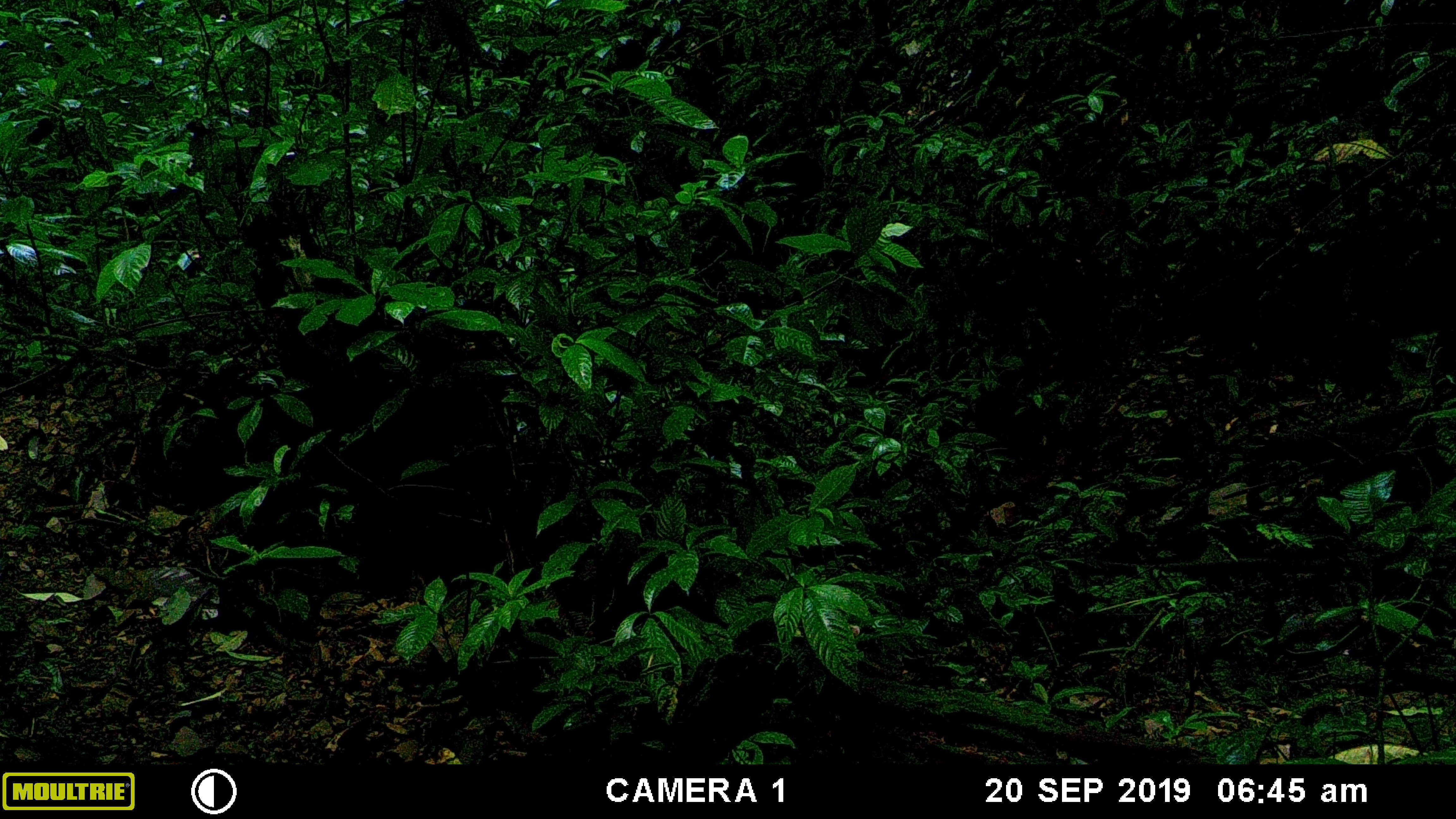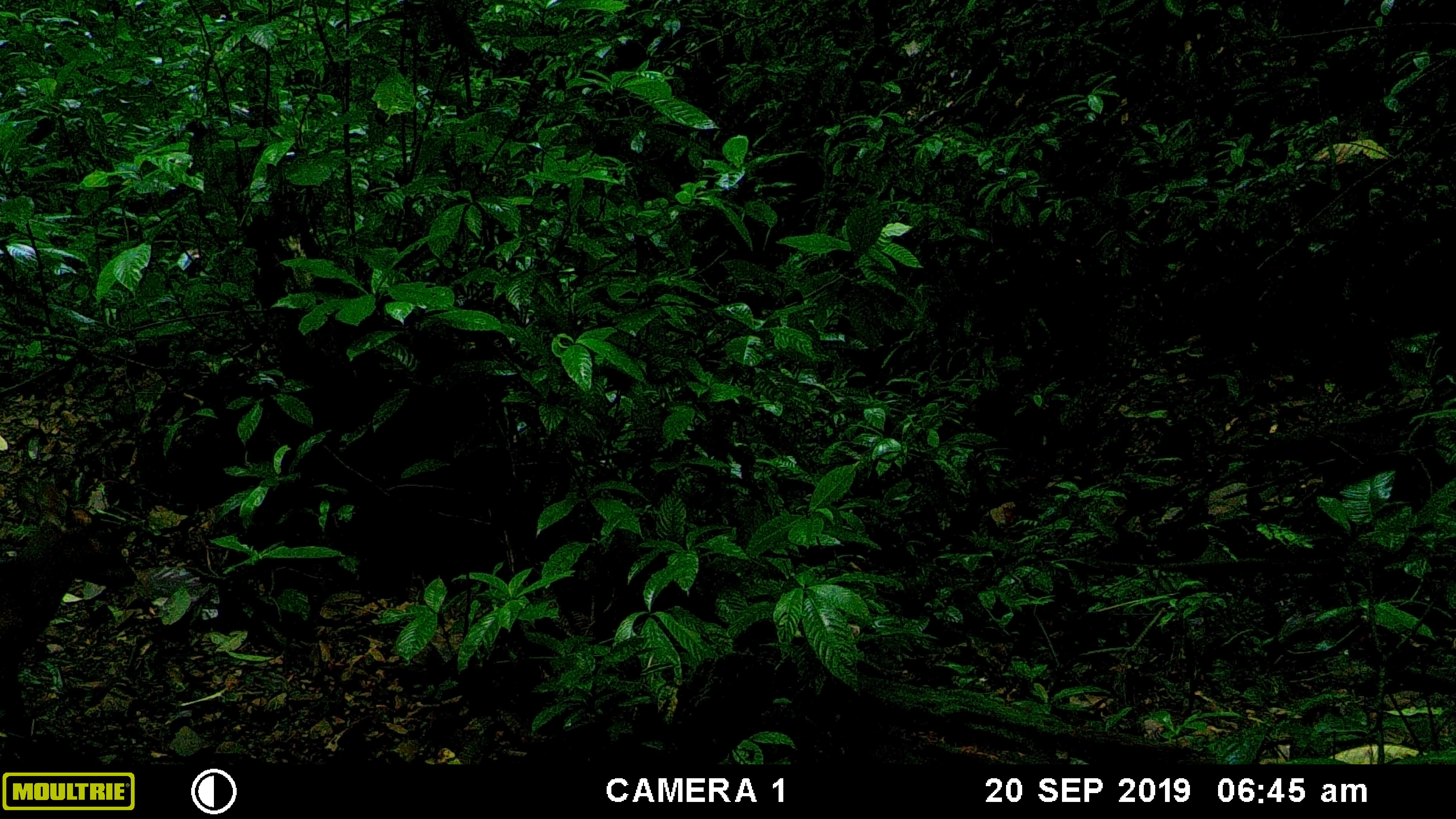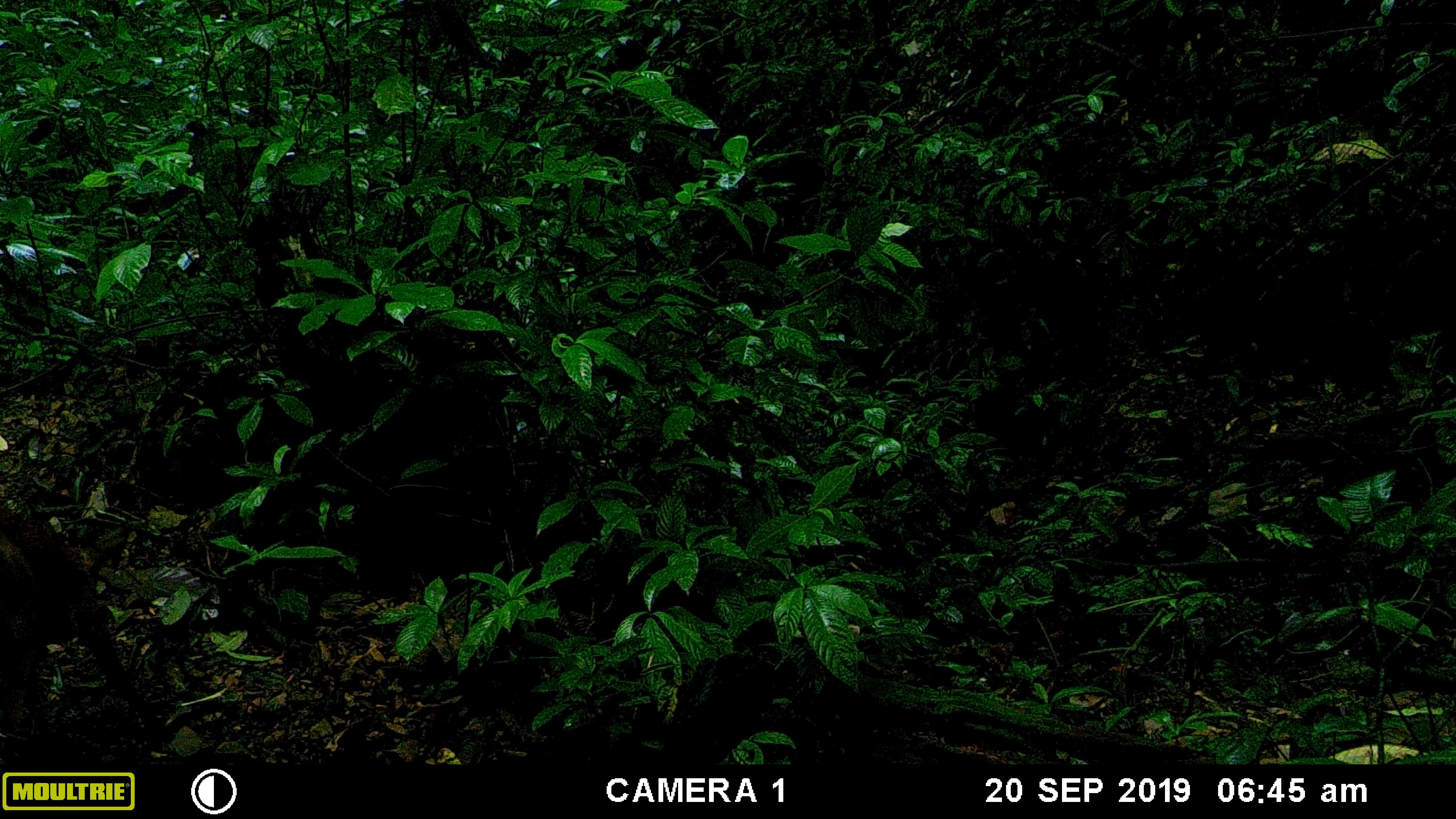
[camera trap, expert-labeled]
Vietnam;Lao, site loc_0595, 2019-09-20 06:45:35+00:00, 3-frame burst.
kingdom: Animalia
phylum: Chordata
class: Mammalia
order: Artiodactyla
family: Cervidae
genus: Muntiacus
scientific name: Muntiacus muntjak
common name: red muntjac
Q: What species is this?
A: Red muntjac (Muntiacus muntjak).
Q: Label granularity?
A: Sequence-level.